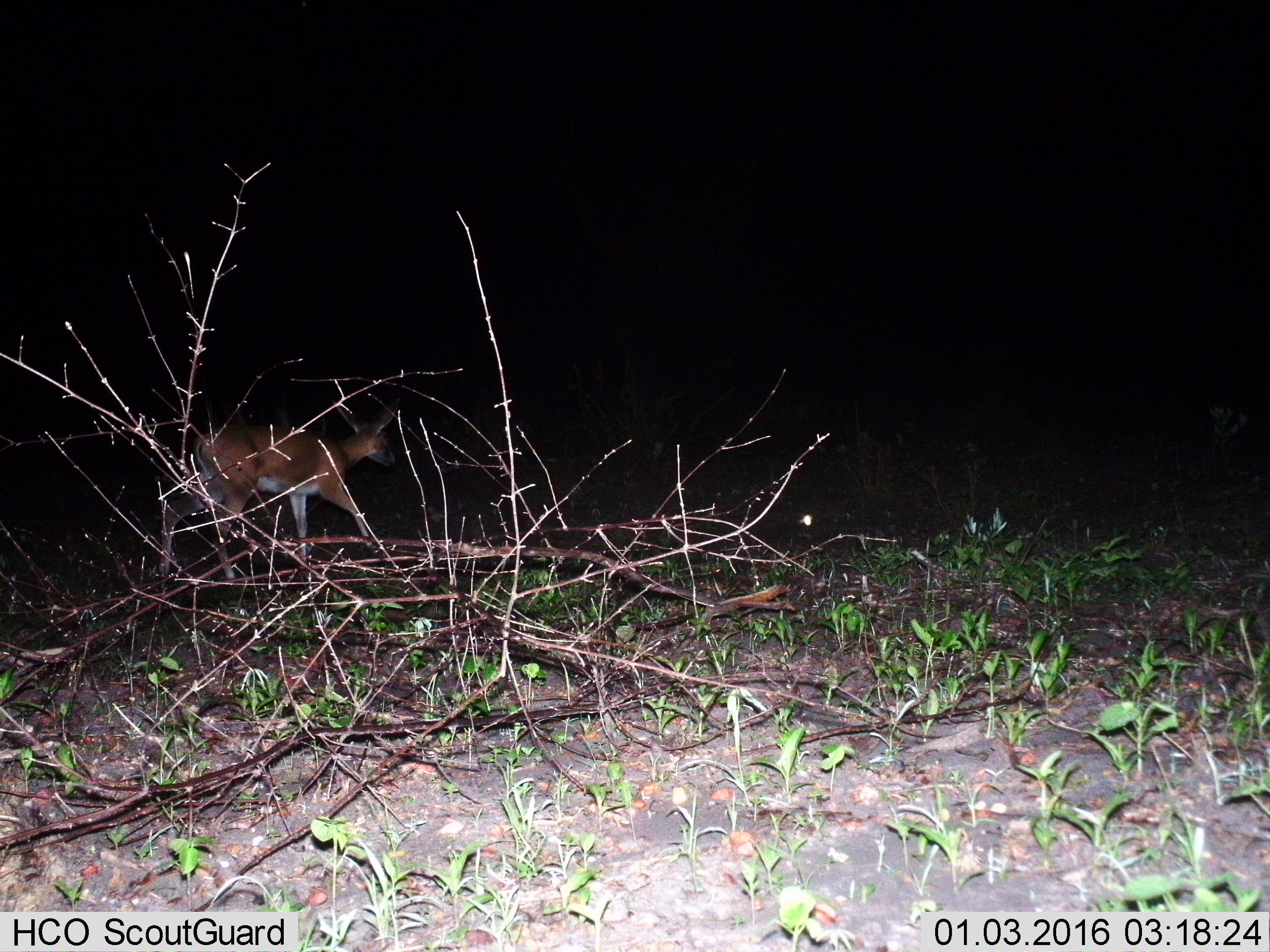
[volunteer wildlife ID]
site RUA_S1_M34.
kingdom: Animalia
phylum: Chordata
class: Mammalia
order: Artiodactyla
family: Bovidae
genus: Redunca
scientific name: Redunca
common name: reedbuck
Reedbuck (Redunca), count 1. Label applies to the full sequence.